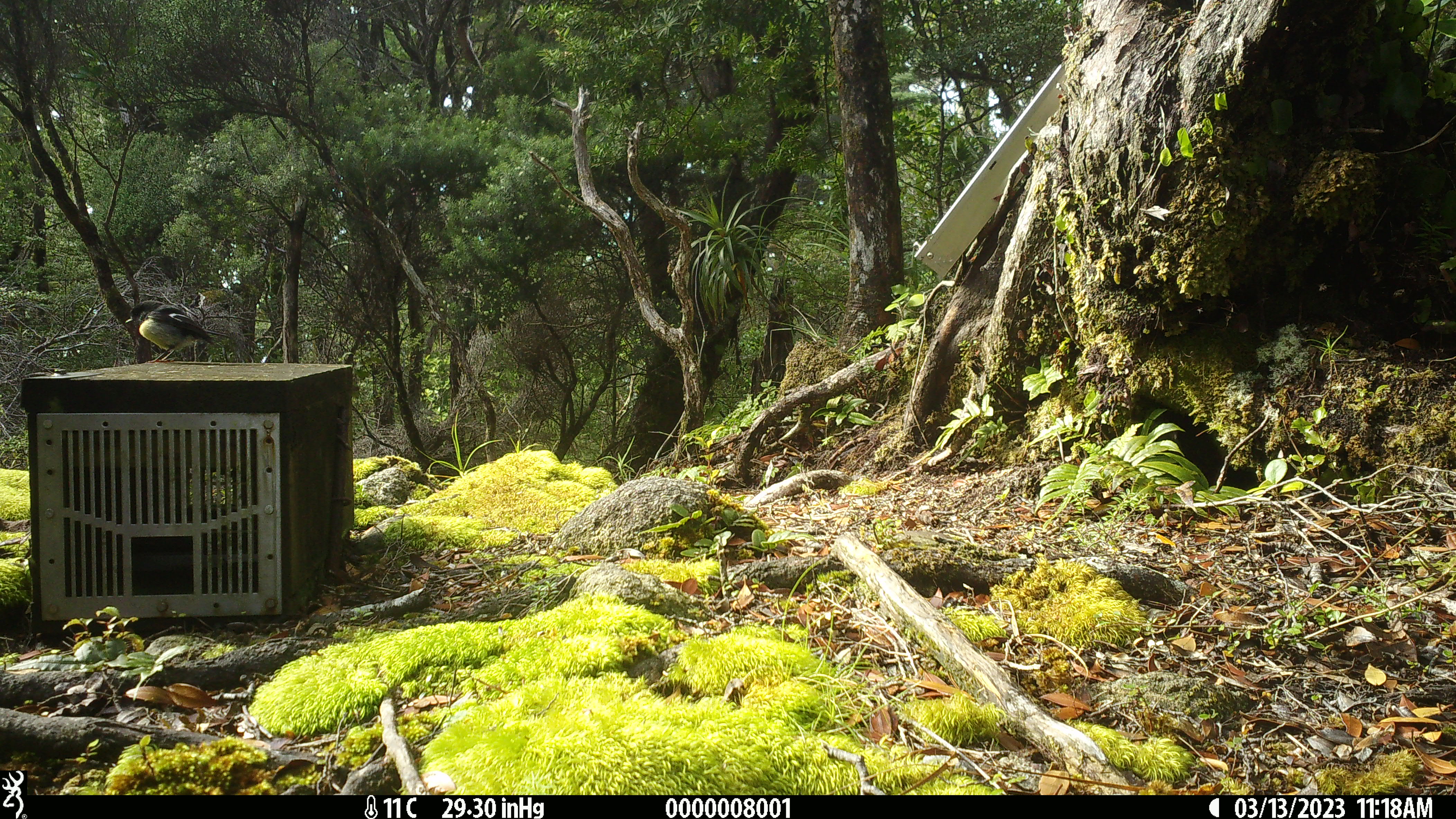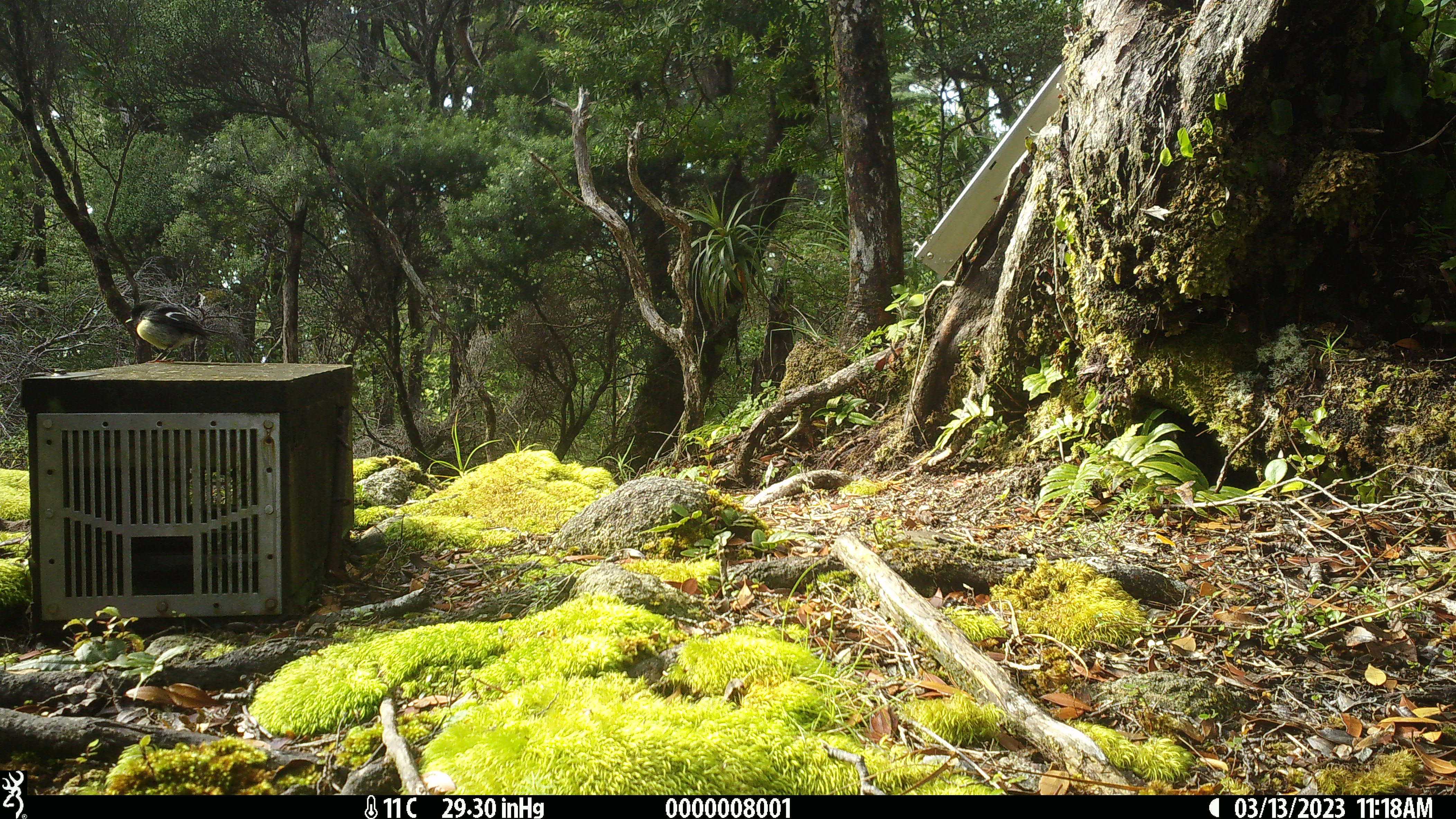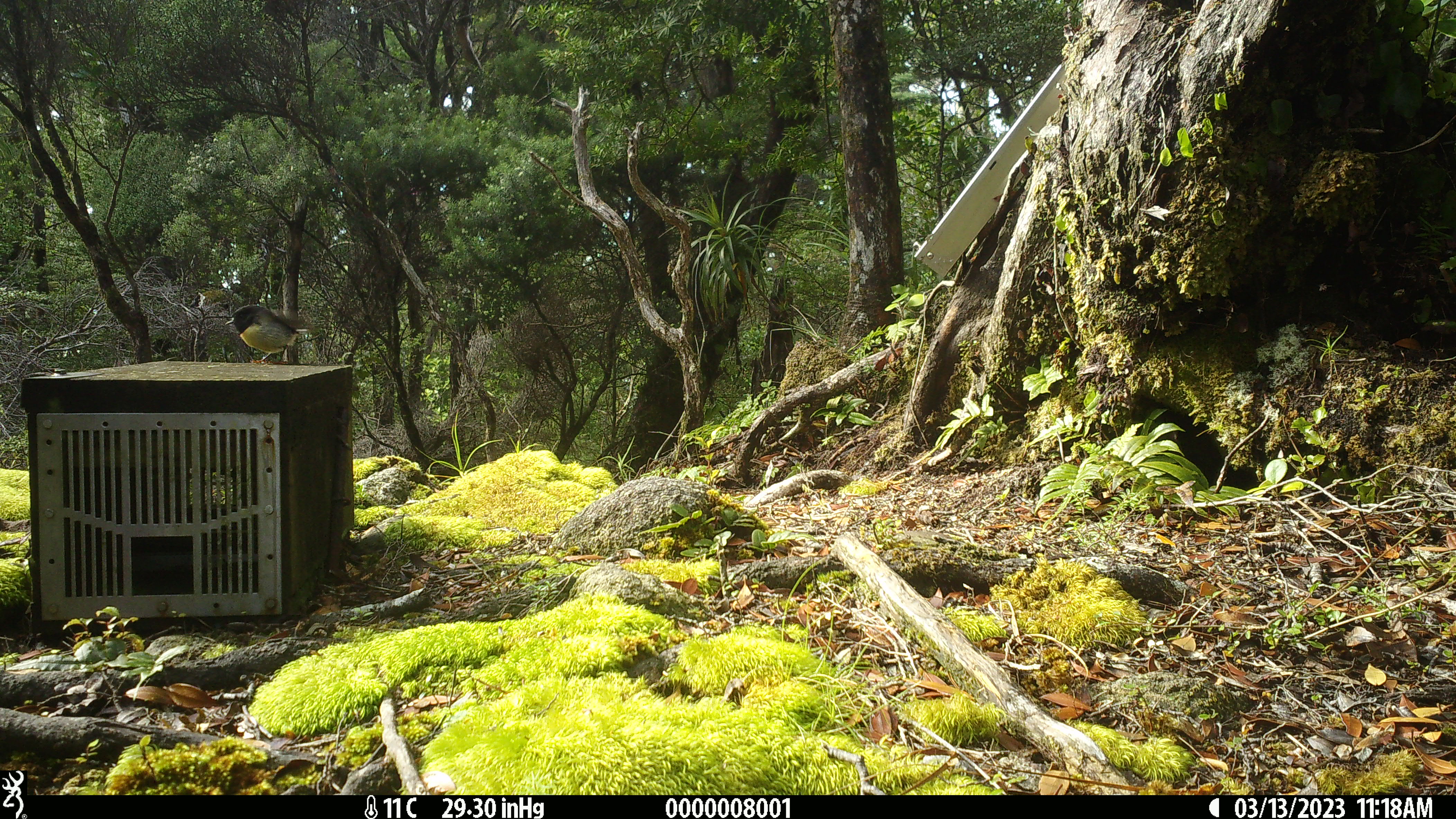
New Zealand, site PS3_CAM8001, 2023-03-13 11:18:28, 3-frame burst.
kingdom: Animalia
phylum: Chordata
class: Aves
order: Passeriformes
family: Petroicidae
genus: Petroica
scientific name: Petroica macrocephala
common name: tomtit